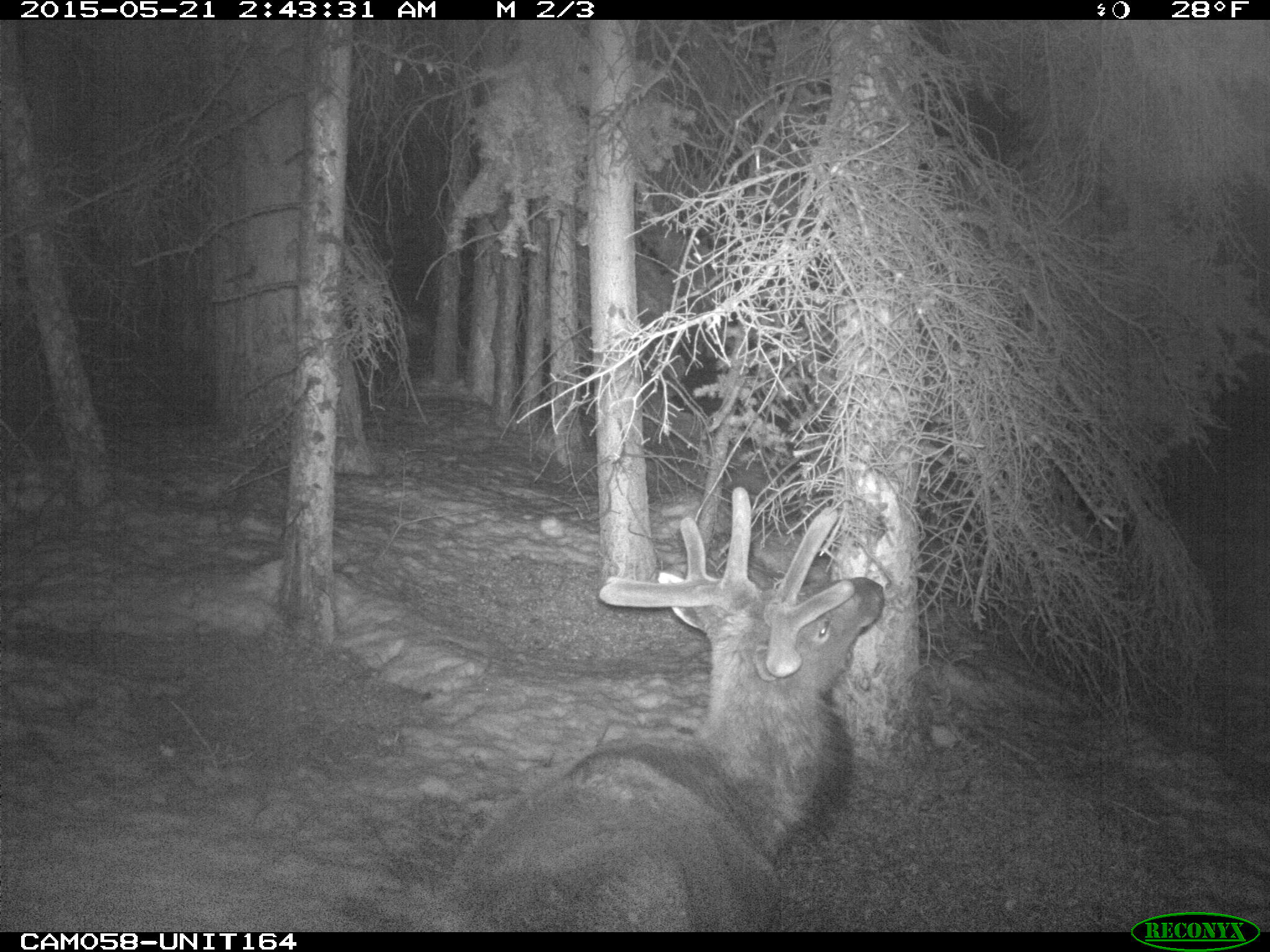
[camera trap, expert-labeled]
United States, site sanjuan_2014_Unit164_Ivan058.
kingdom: Animalia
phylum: Chordata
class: Mammalia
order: Artiodactyla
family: Cervidae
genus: Cervus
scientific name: Cervus elaphus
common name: red deer